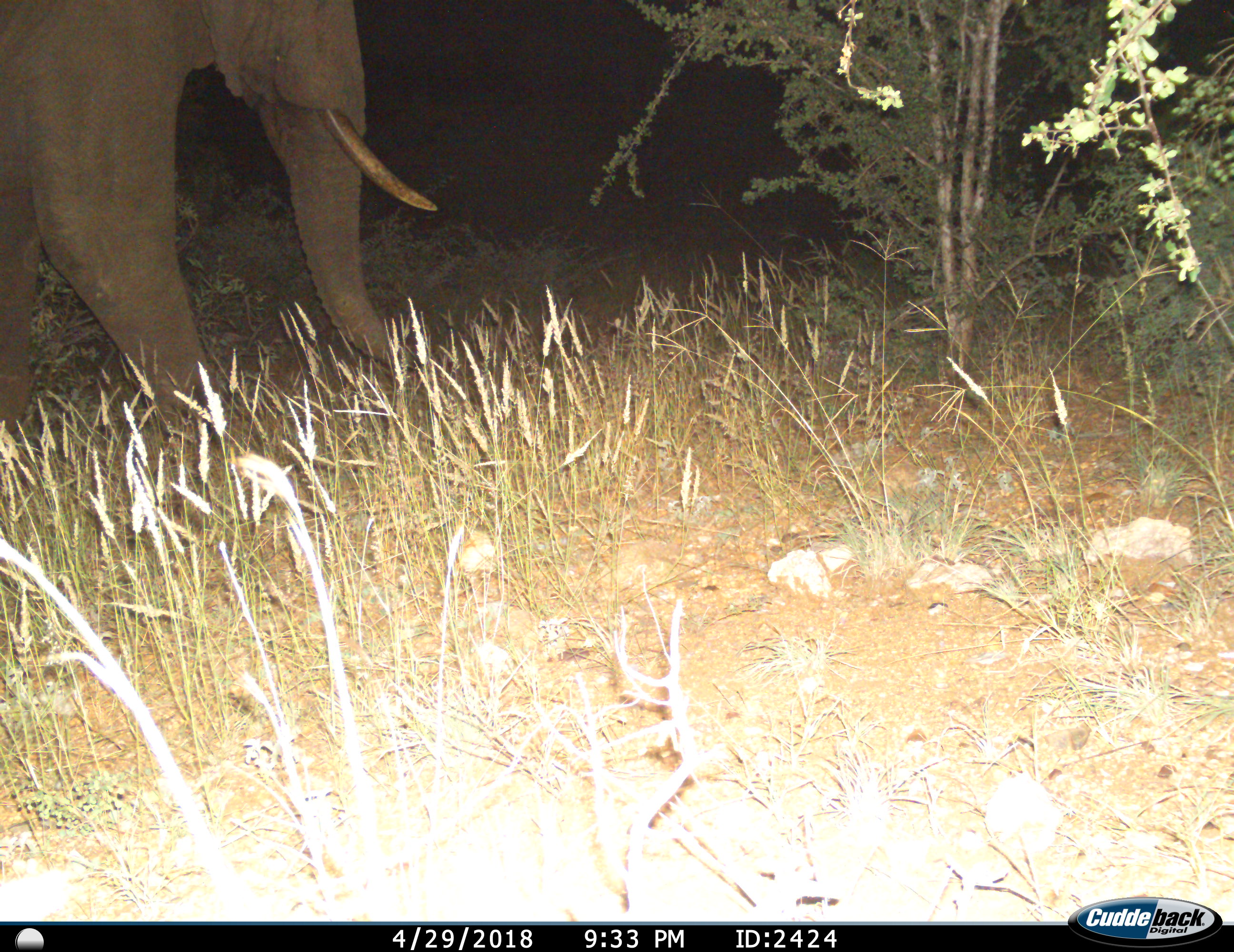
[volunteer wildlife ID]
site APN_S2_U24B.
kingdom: Animalia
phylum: Chordata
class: Mammalia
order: Proboscidea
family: Elephantidae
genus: Loxodonta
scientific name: Loxodonta africana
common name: african bush elephant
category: elephant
Elephant (african bush elephant) (Loxodonta africana), count 1. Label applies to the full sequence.